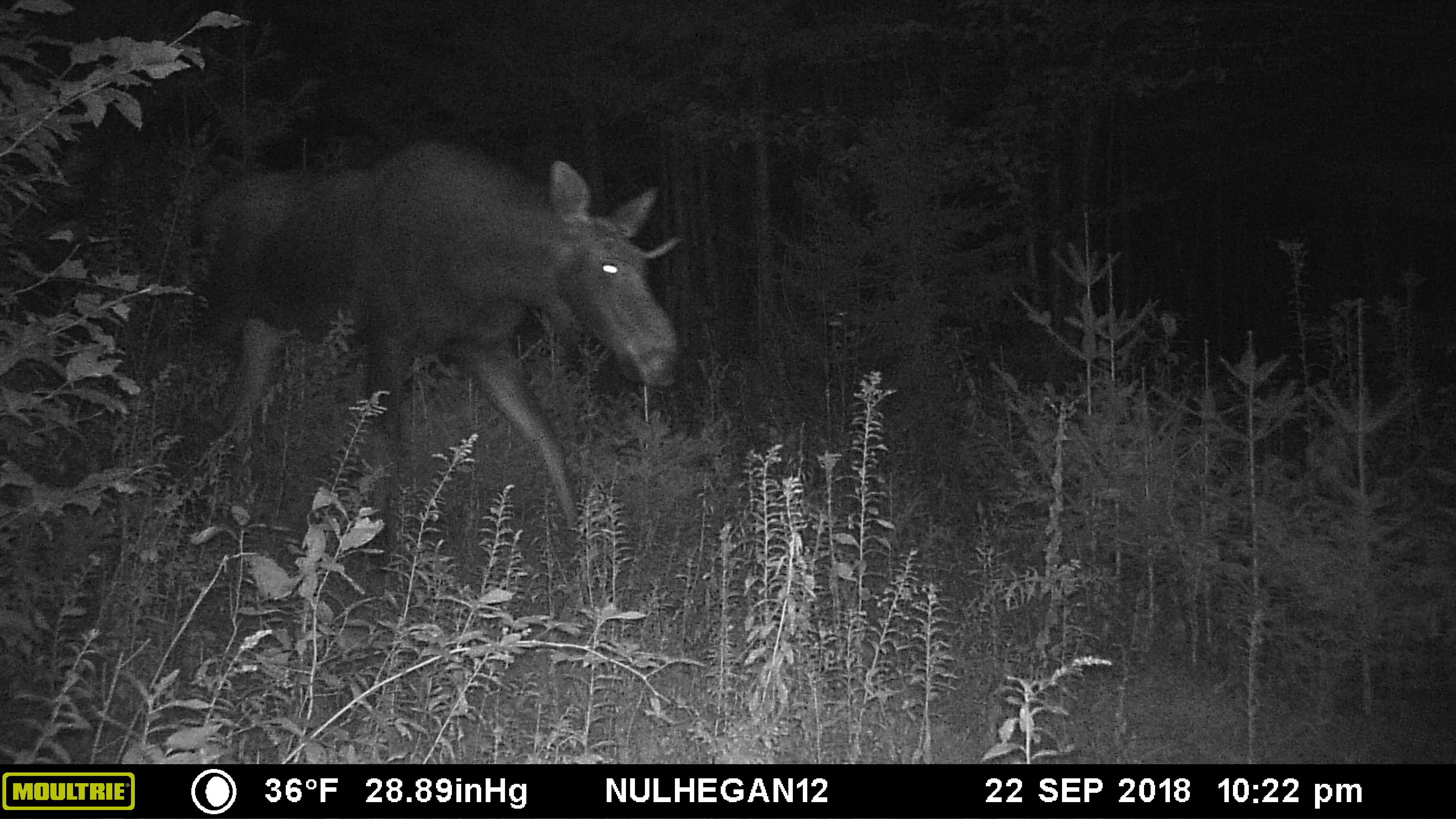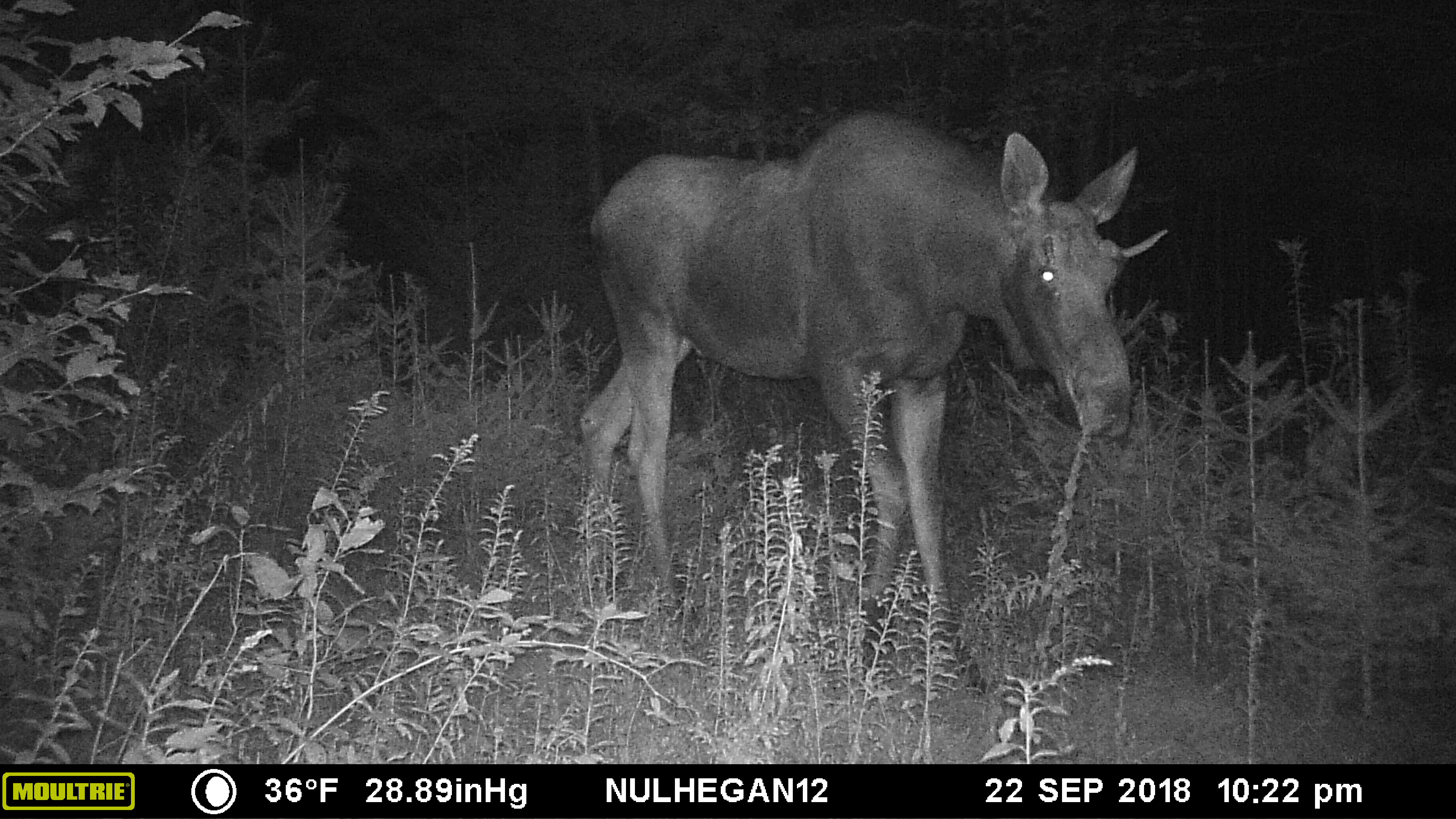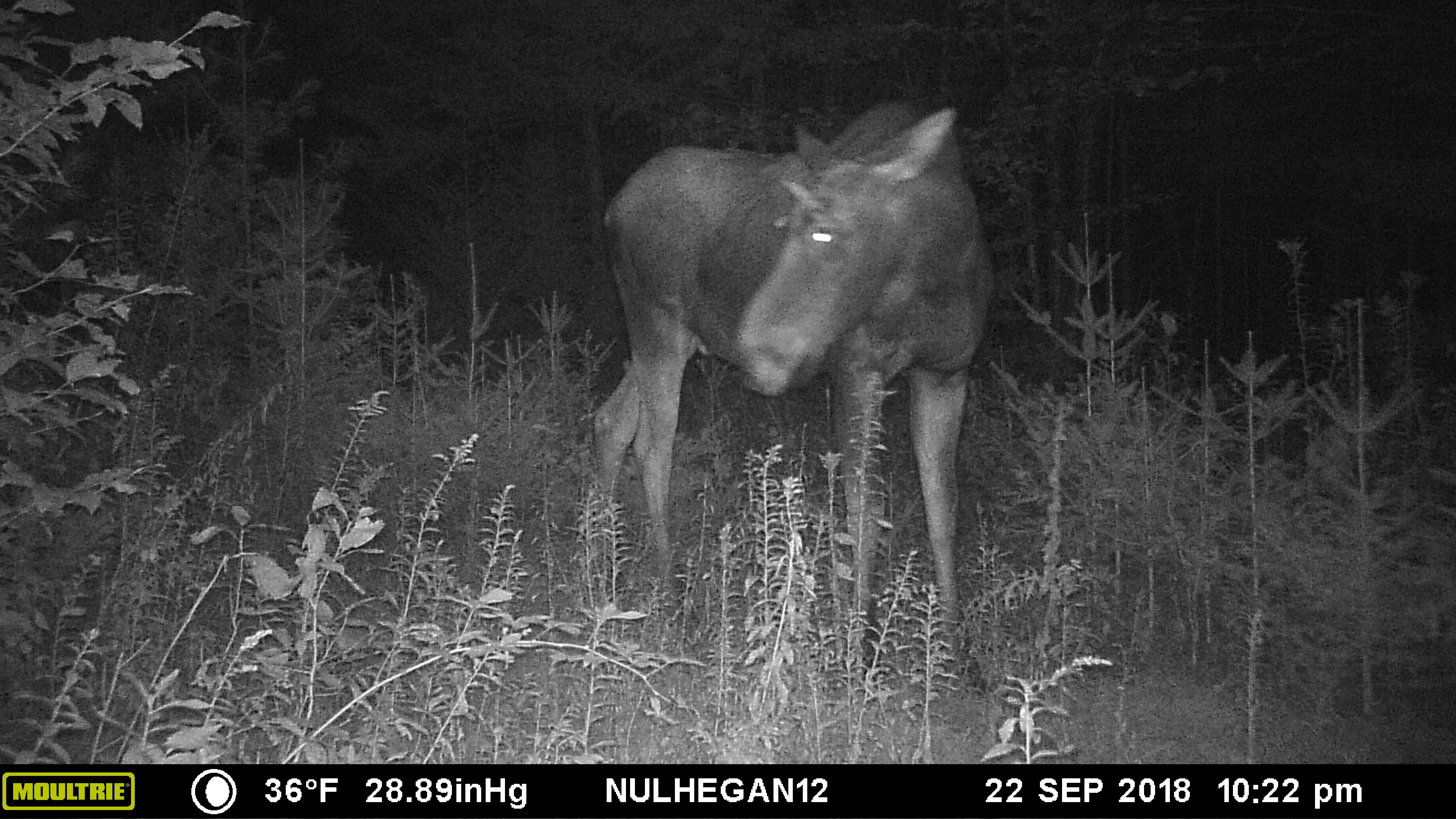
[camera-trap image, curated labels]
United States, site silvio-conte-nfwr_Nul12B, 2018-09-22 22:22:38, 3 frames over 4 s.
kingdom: Animalia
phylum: Chordata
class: Mammalia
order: Artiodactyla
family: Cervidae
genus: Alces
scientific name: Alces alces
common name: moose